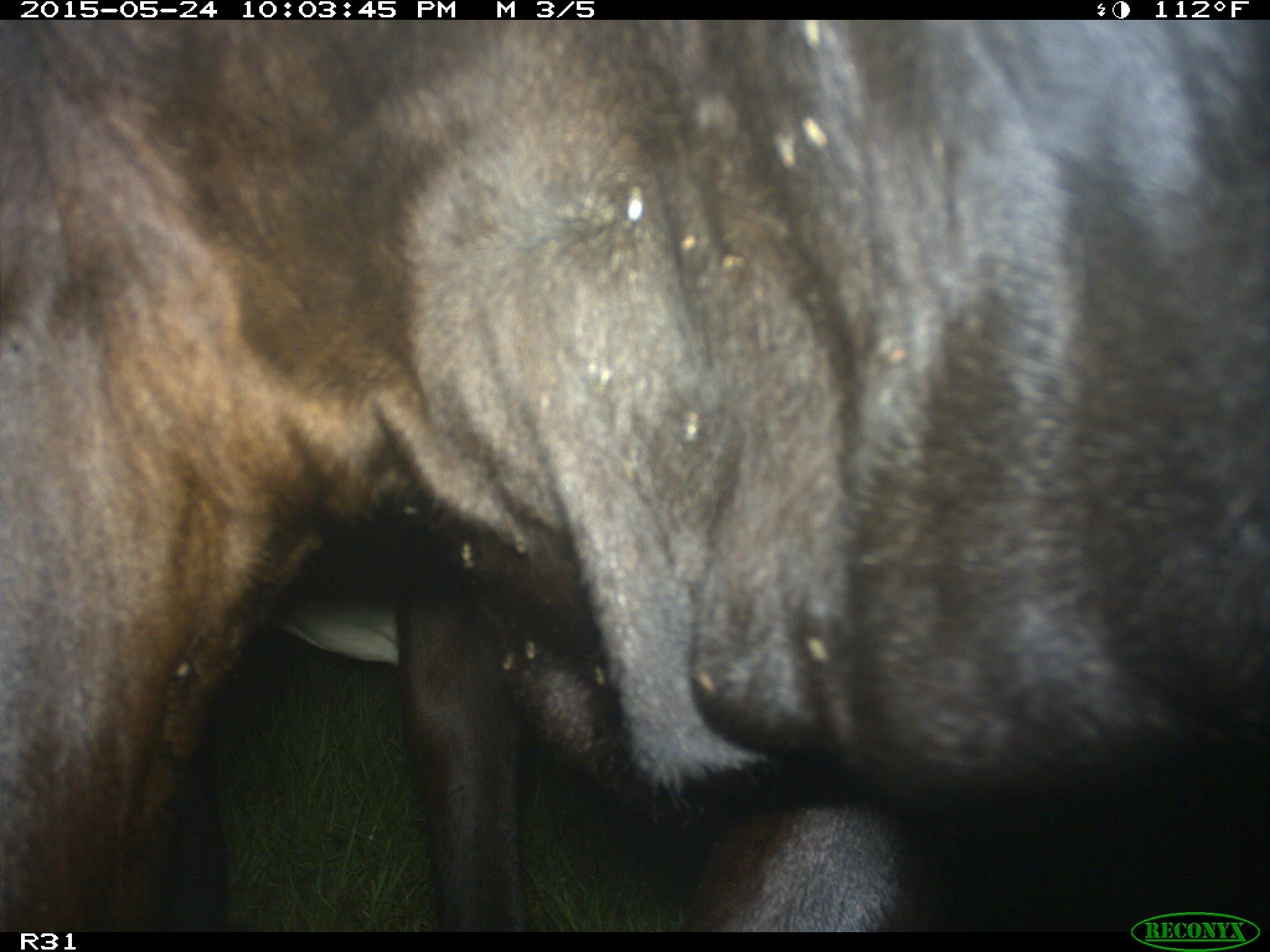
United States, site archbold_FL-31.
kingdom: Animalia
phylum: Chordata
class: Mammalia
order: Artiodactyla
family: Bovidae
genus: Bos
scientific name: Bos taurus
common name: domestic cow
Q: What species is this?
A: Bos taurus (domestic cow).